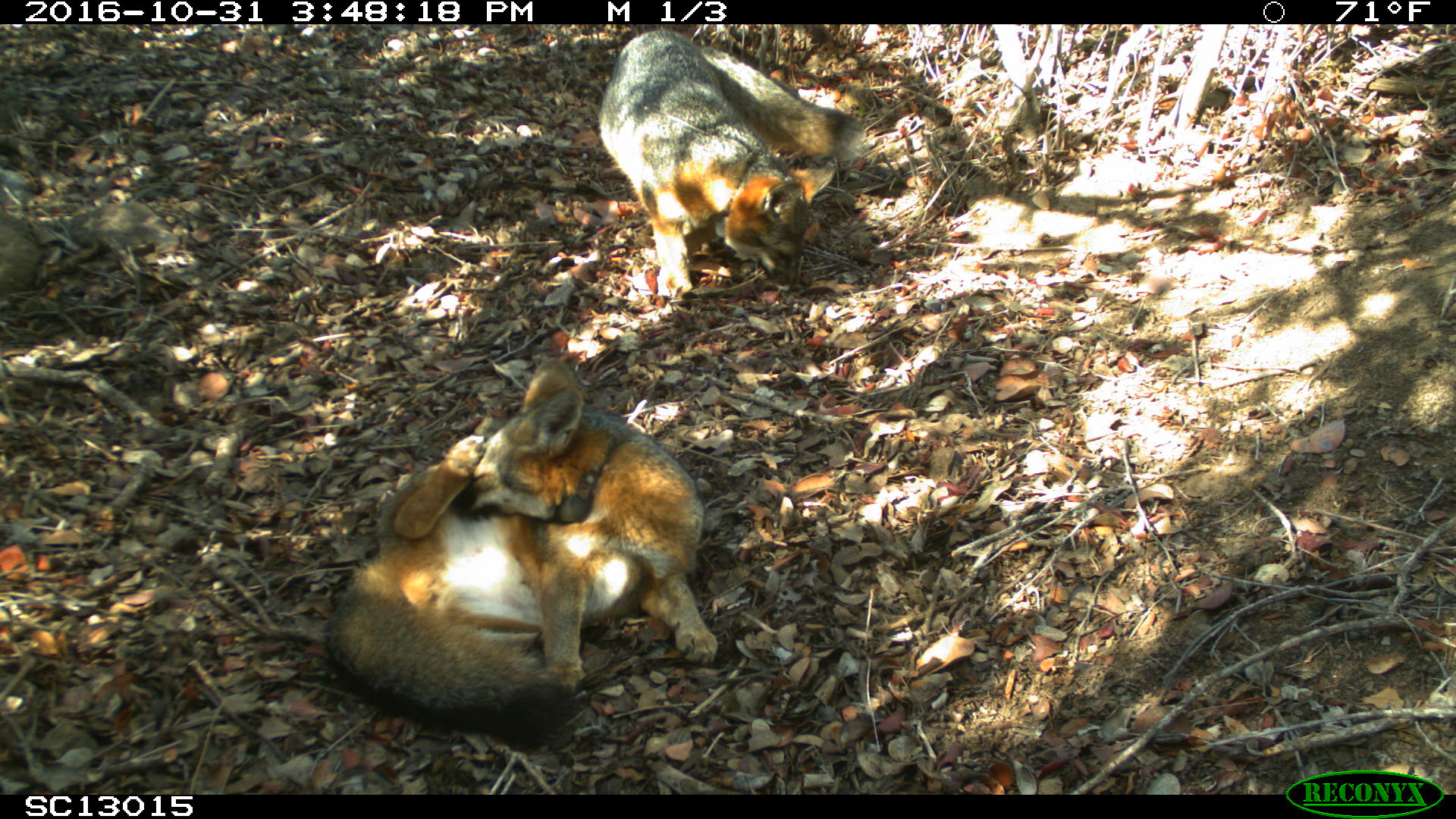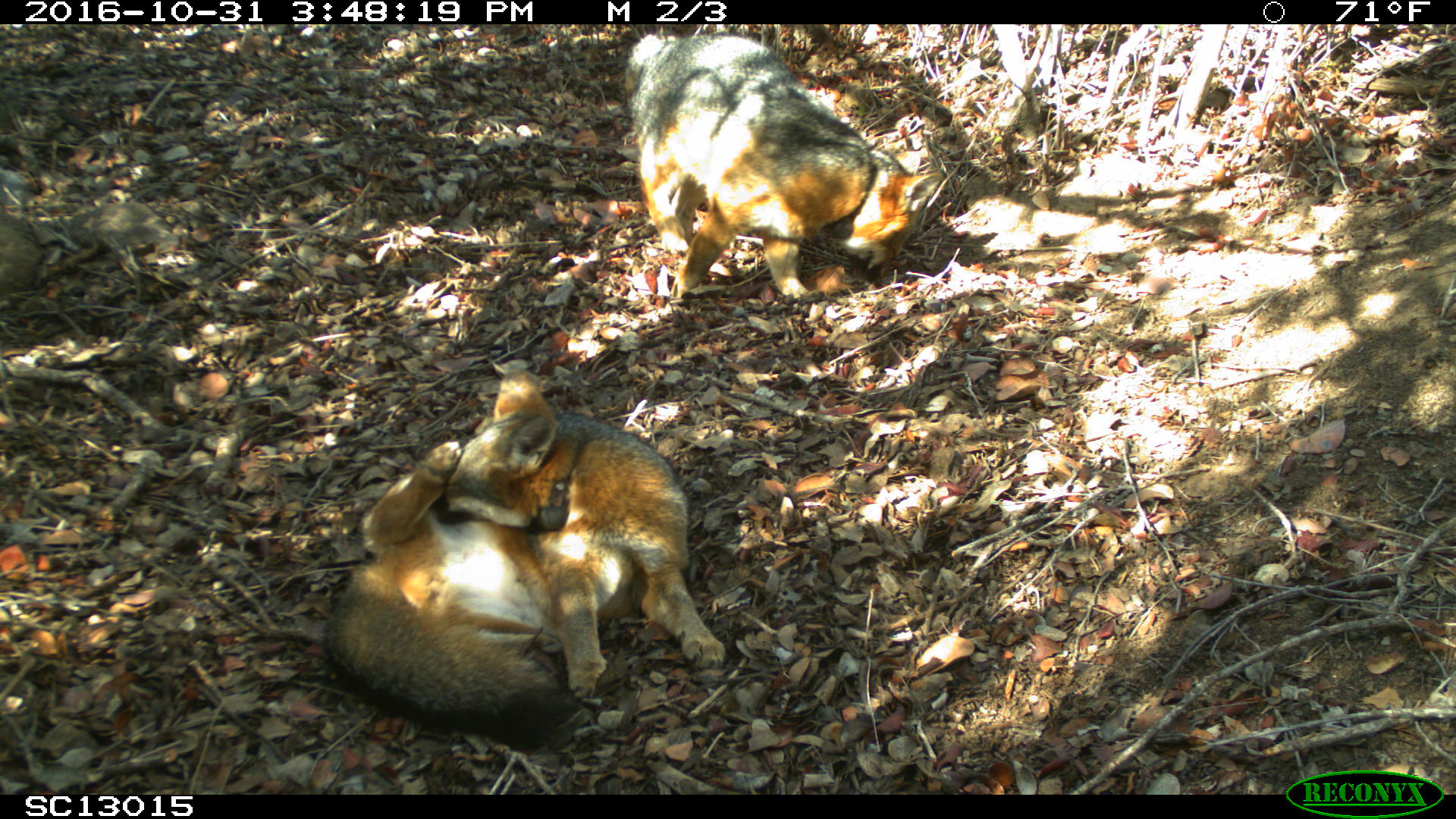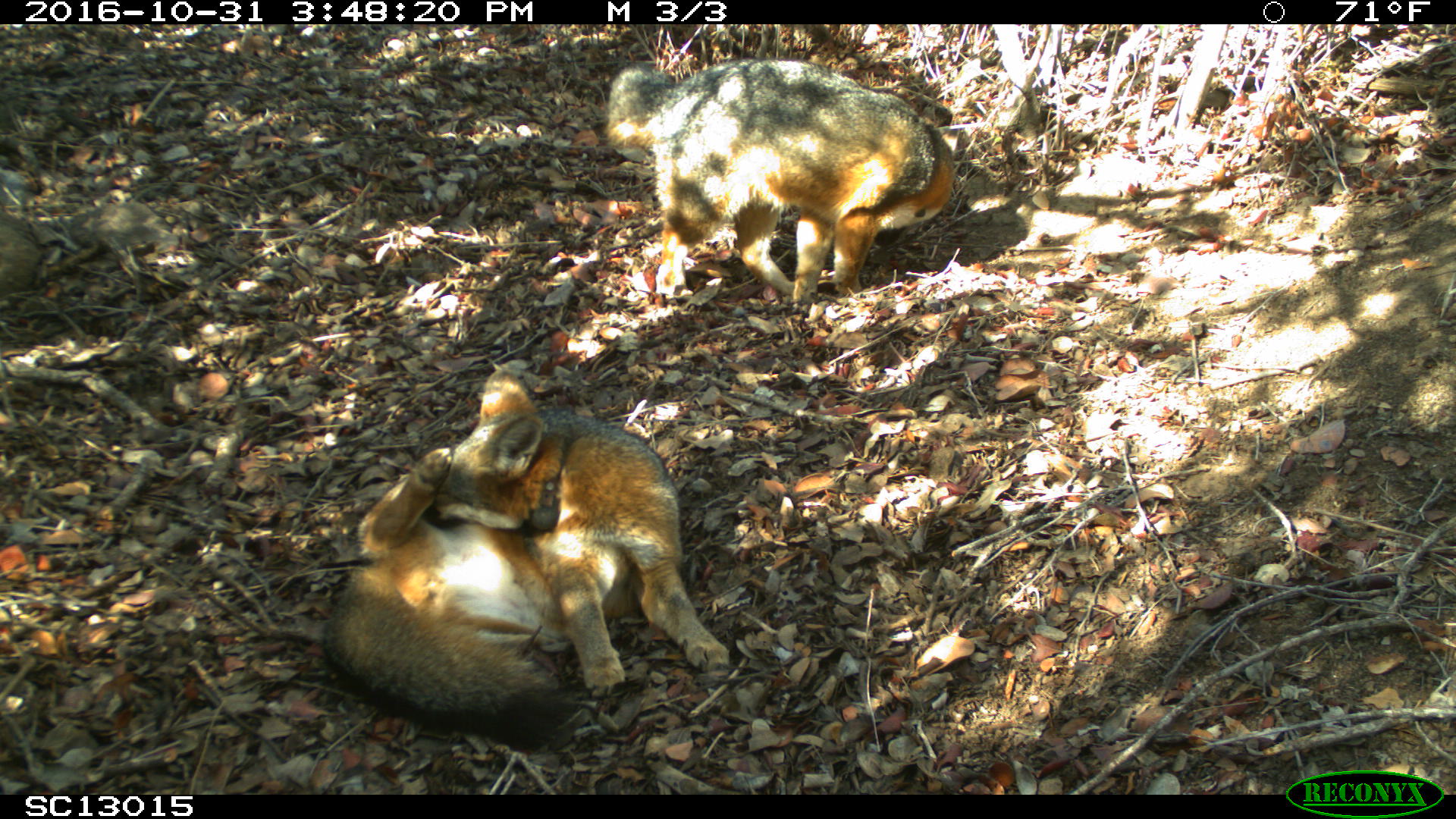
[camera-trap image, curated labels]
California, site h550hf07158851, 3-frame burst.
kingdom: Animalia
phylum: Chordata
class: Mammalia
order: Carnivora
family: Canidae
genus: Urocyon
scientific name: Urocyon littoralis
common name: island fox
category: fox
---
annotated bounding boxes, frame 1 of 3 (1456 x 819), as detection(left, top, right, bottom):
fox: detection(322, 357, 716, 745); detection(598, 31, 863, 290)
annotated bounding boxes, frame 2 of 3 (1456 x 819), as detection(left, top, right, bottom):
fox: detection(323, 363, 726, 745); detection(623, 29, 943, 303)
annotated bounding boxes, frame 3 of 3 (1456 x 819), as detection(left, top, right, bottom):
fox: detection(318, 368, 729, 750); detection(599, 56, 956, 312)